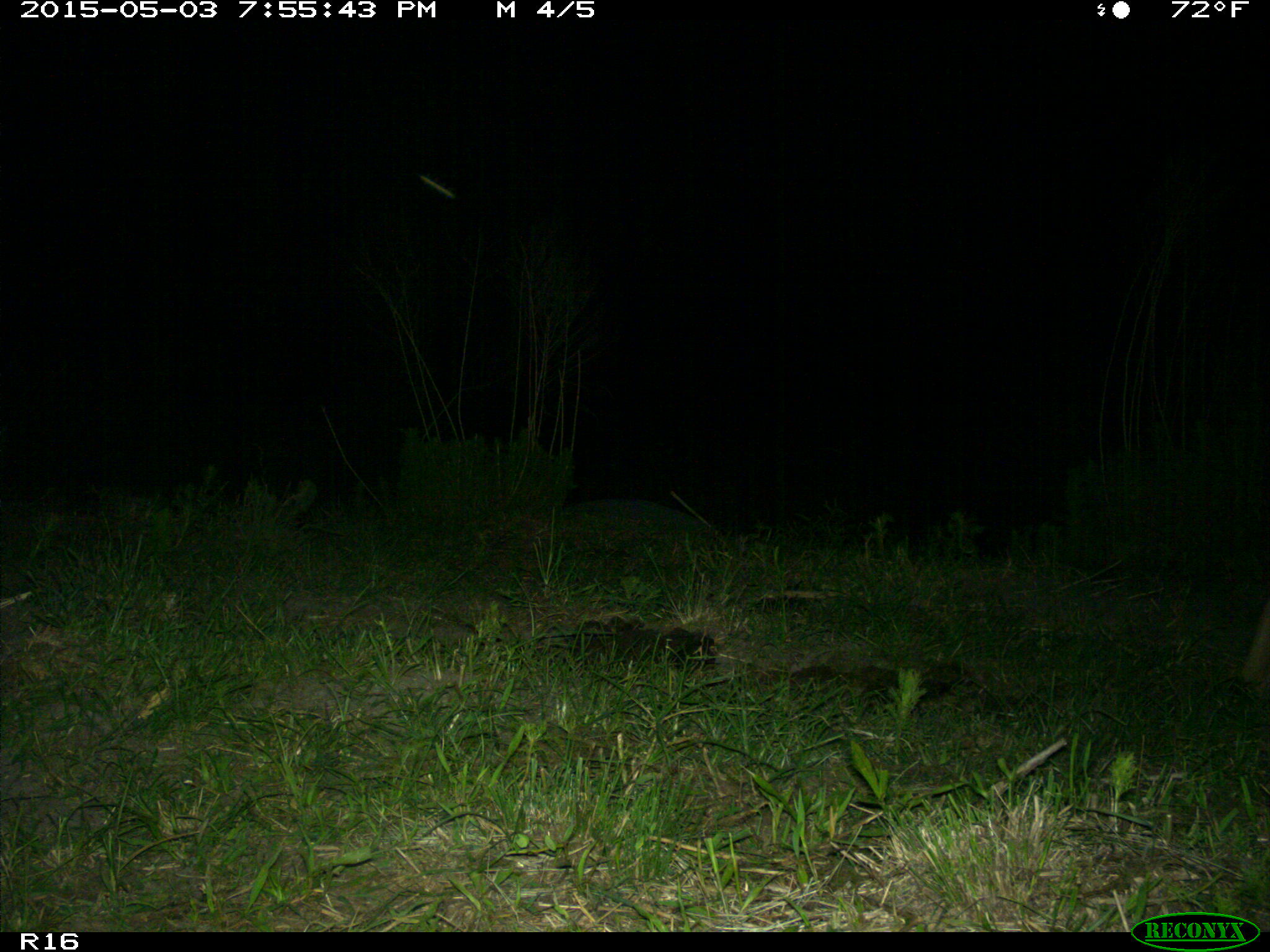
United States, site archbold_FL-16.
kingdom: Animalia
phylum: Chordata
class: Mammalia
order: Artiodactyla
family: Bovidae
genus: Bos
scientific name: Bos taurus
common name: domestic cow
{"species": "Bos taurus (domestic cow)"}